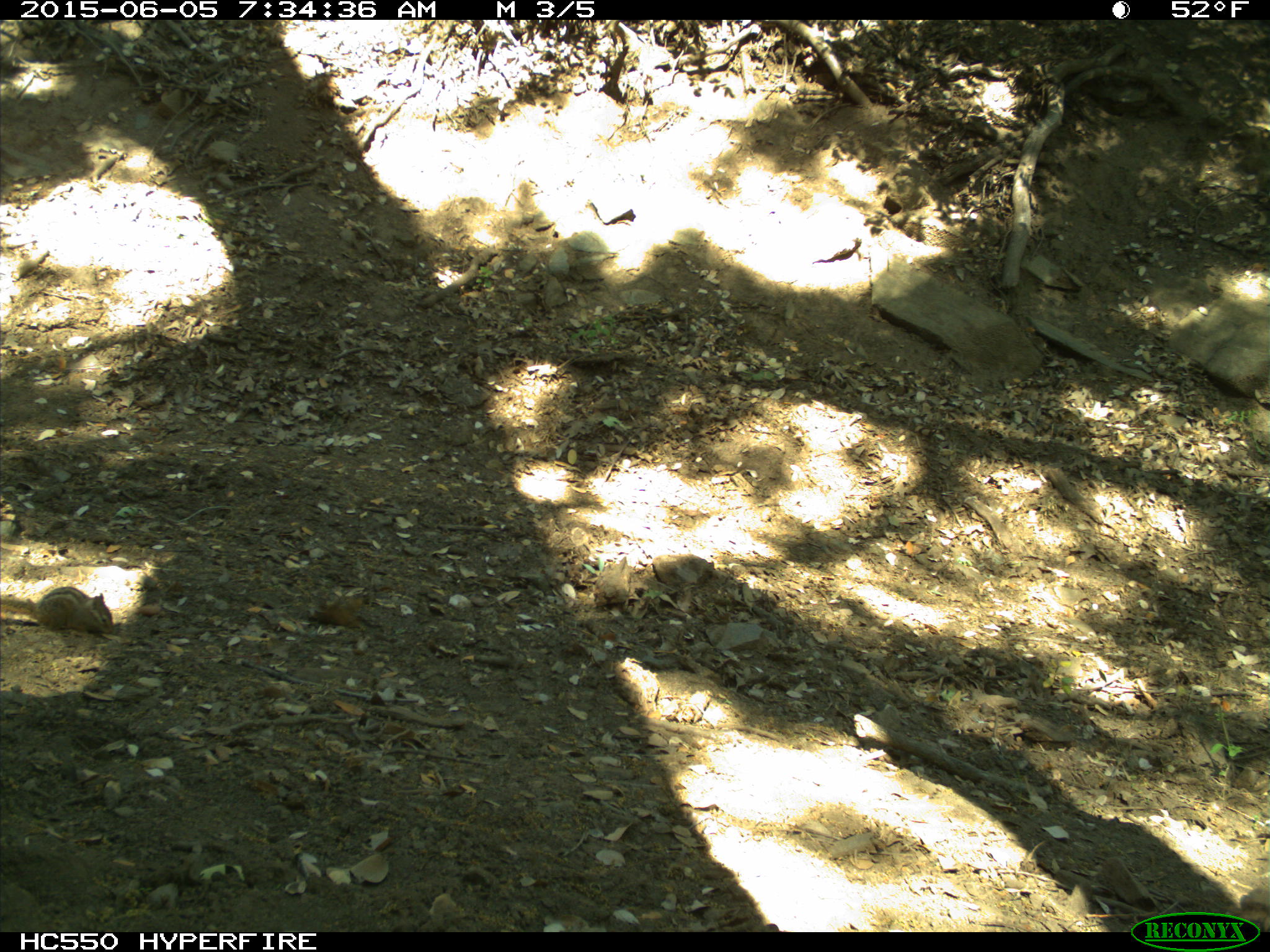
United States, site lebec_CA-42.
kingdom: Animalia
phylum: Chordata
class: Mammalia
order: Rodentia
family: Sciuridae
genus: Tamias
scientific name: Tamias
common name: chipmunk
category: unidentified chipmunk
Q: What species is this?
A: Unidentified chipmunk (chipmunk) (Tamias).